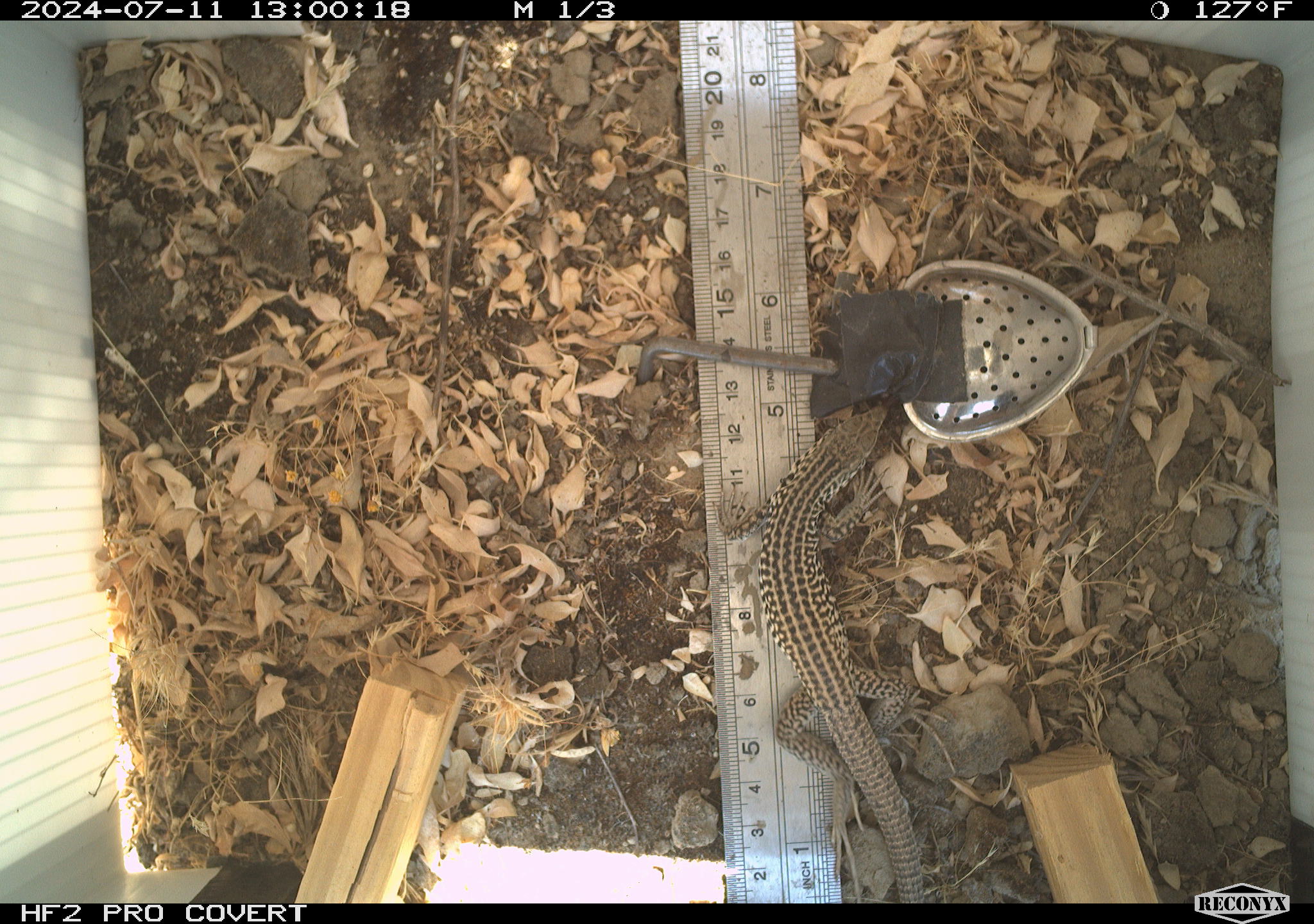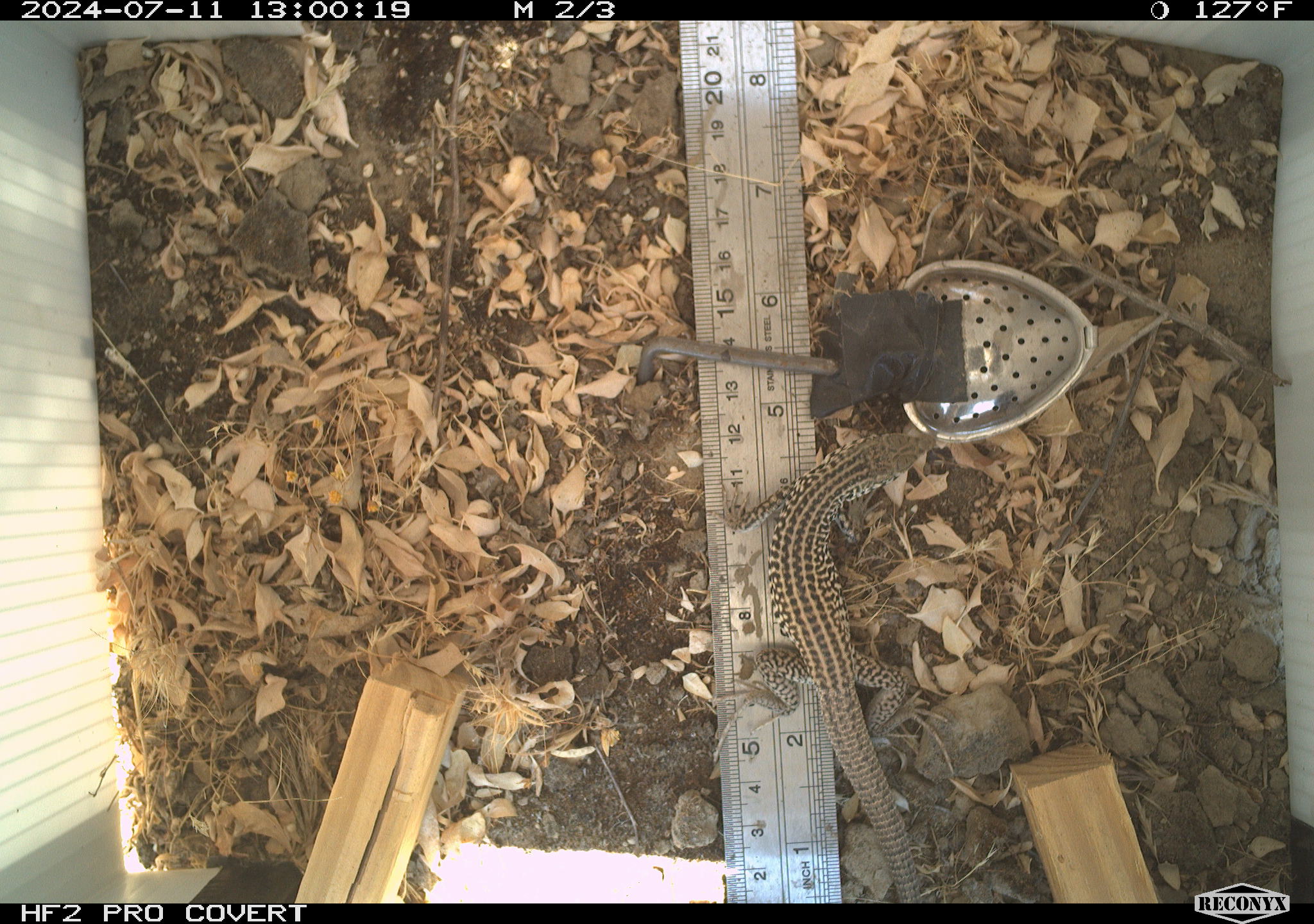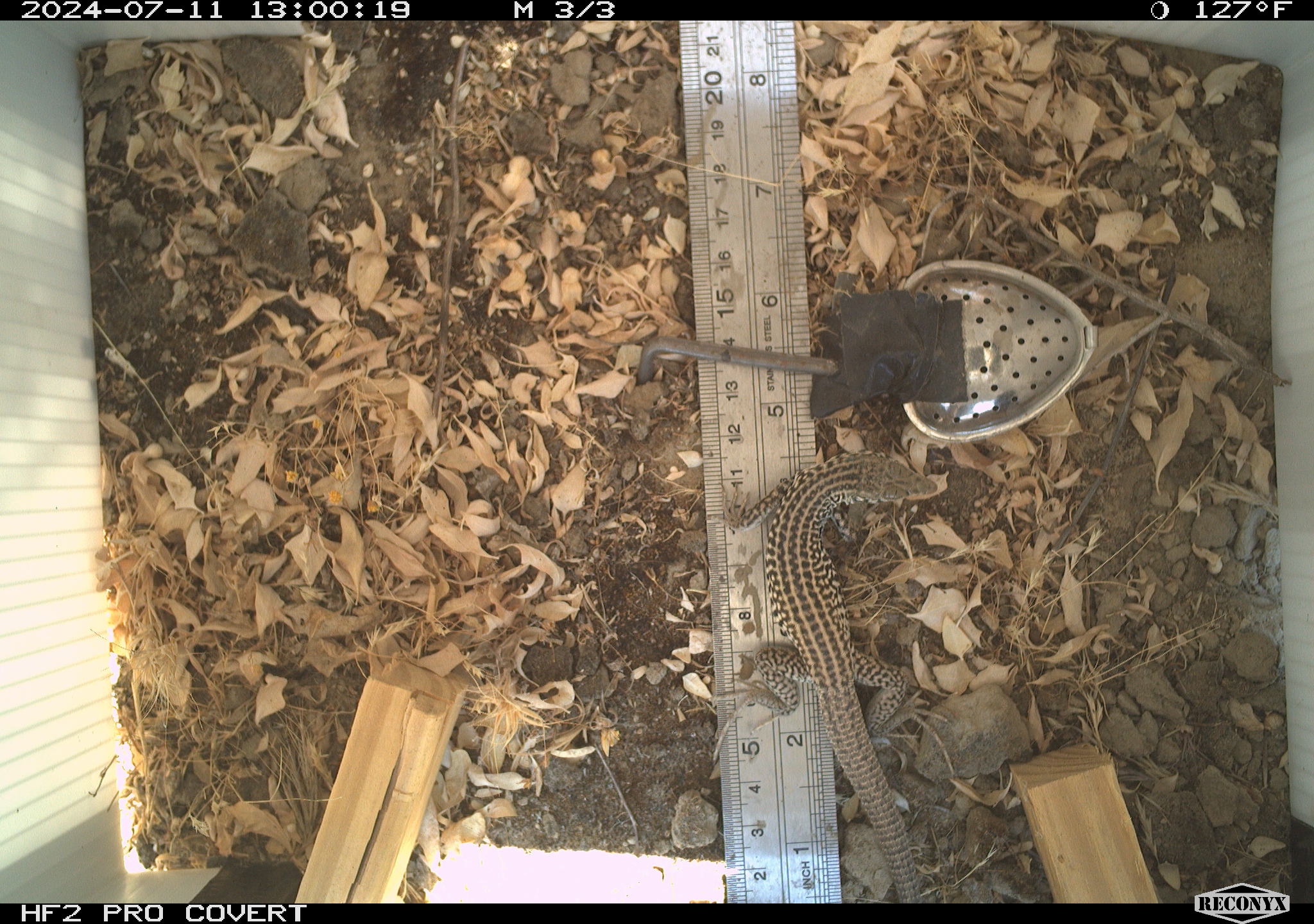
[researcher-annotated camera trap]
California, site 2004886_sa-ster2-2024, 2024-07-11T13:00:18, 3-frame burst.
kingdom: Animalia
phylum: Chordata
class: Reptilia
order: Squamata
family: Teiidae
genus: Aspidoscelis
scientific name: Aspidoscelis tigris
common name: western whiptail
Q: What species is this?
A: Western whiptail (Aspidoscelis tigris).